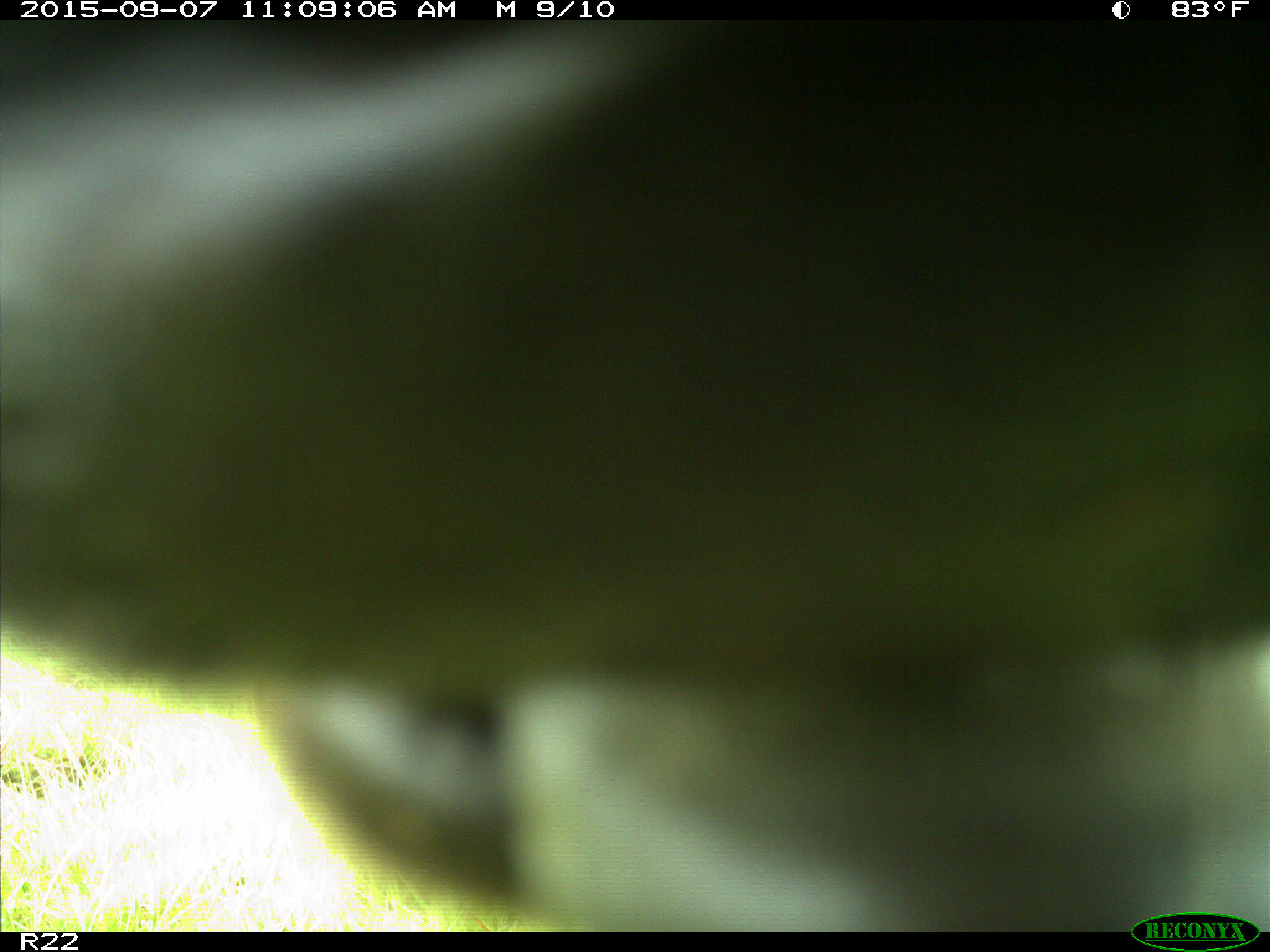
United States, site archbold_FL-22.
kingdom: Animalia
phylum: Chordata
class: Mammalia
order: Artiodactyla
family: Bovidae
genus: Bos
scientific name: Bos taurus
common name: domestic cow